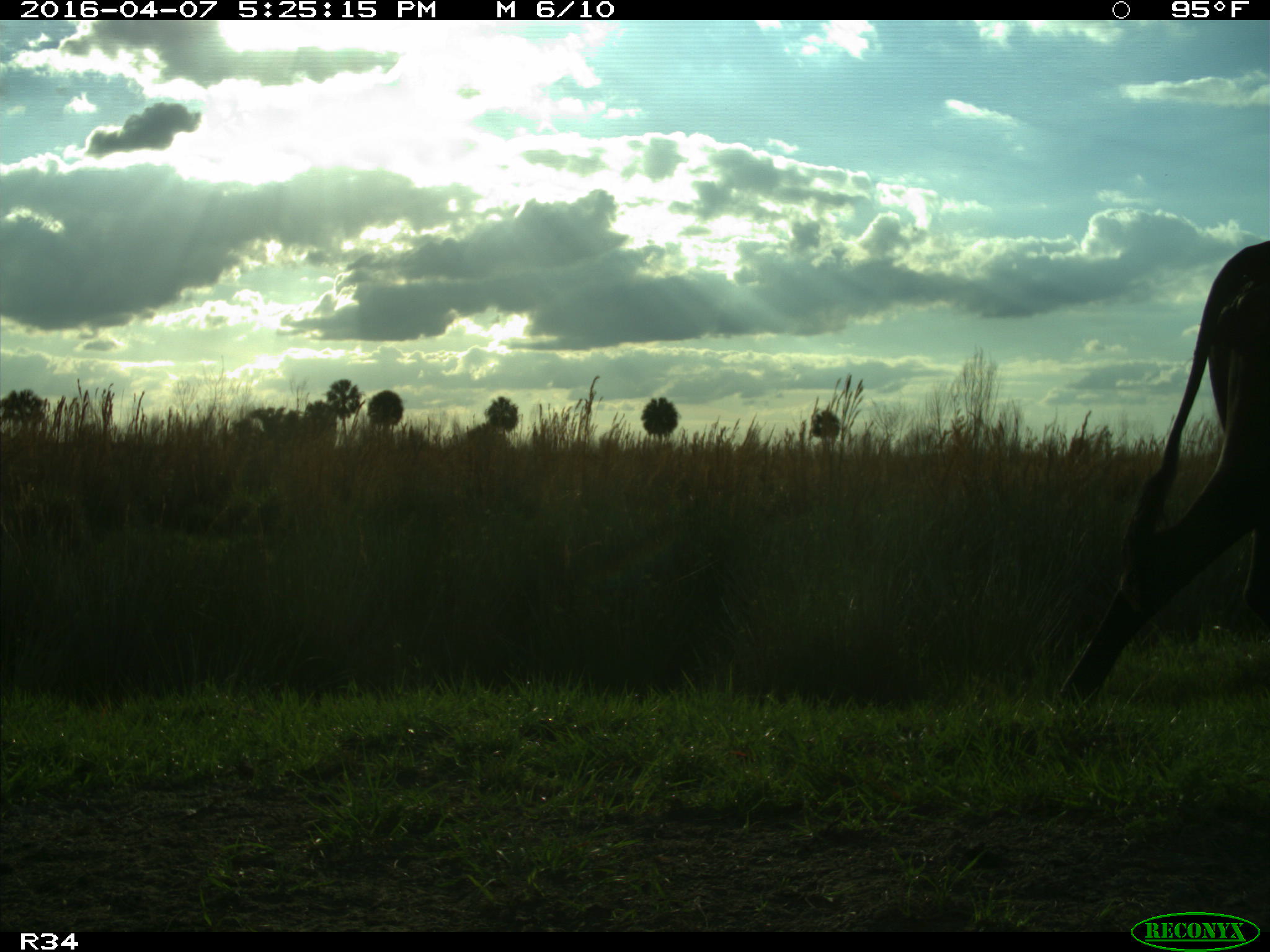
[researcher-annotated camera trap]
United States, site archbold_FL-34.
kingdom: Animalia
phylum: Chordata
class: Mammalia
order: Artiodactyla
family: Bovidae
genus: Bos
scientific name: Bos taurus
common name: domestic cow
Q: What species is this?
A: Bos taurus (domestic cow).